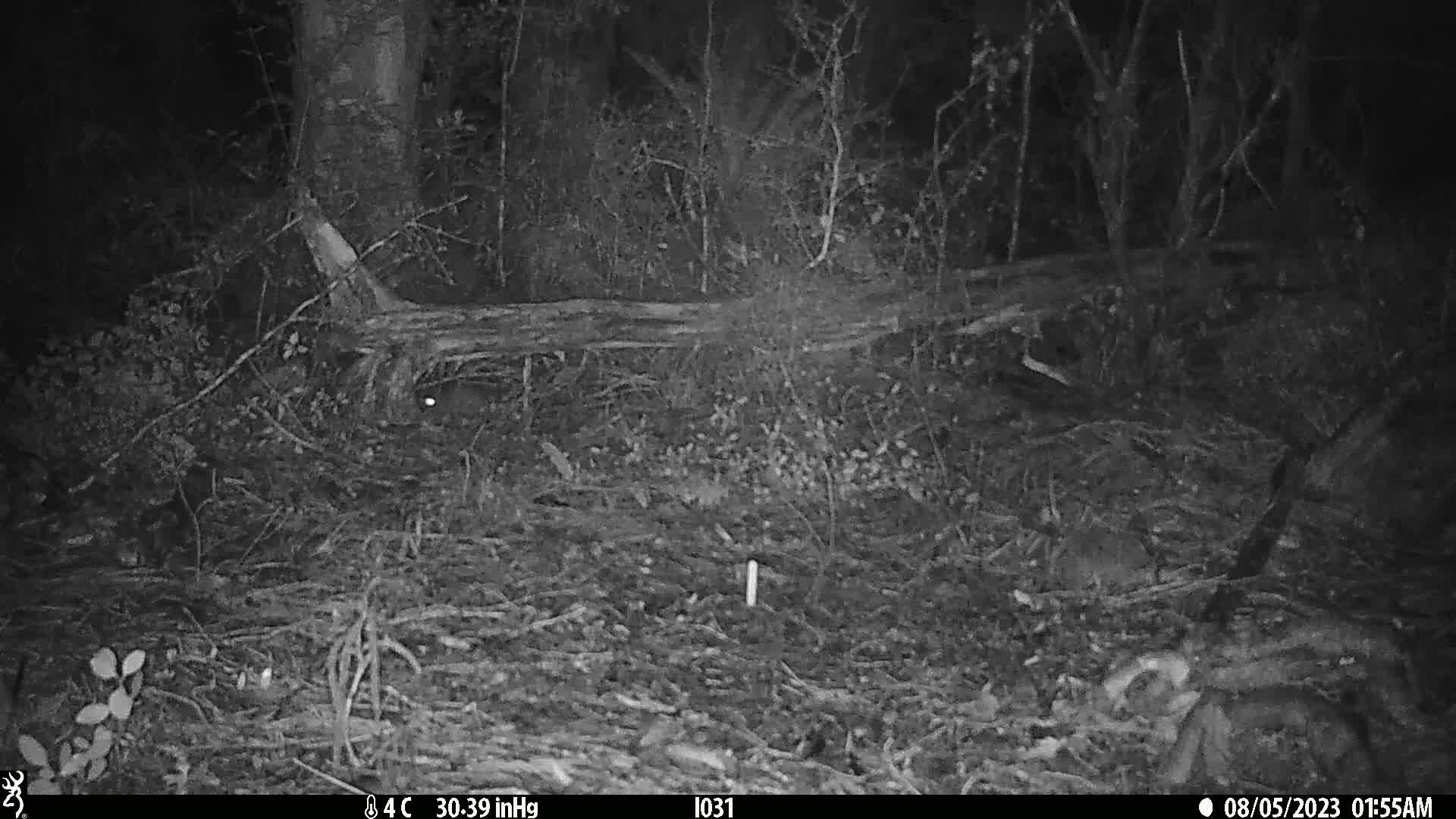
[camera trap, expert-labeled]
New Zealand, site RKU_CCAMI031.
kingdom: Animalia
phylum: Chordata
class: Mammalia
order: Rodentia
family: Muridae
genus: Rattus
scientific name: Rattus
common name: rat